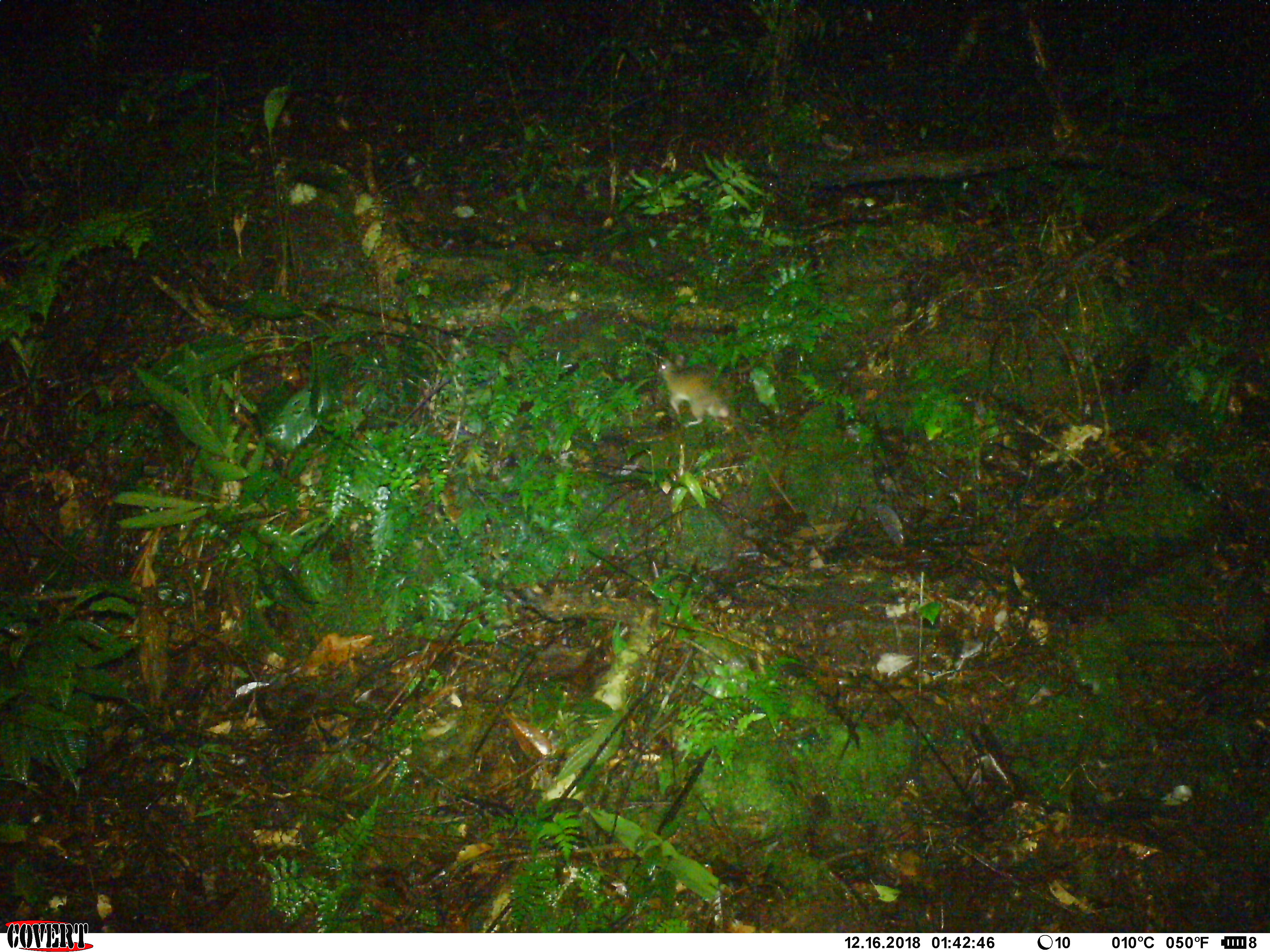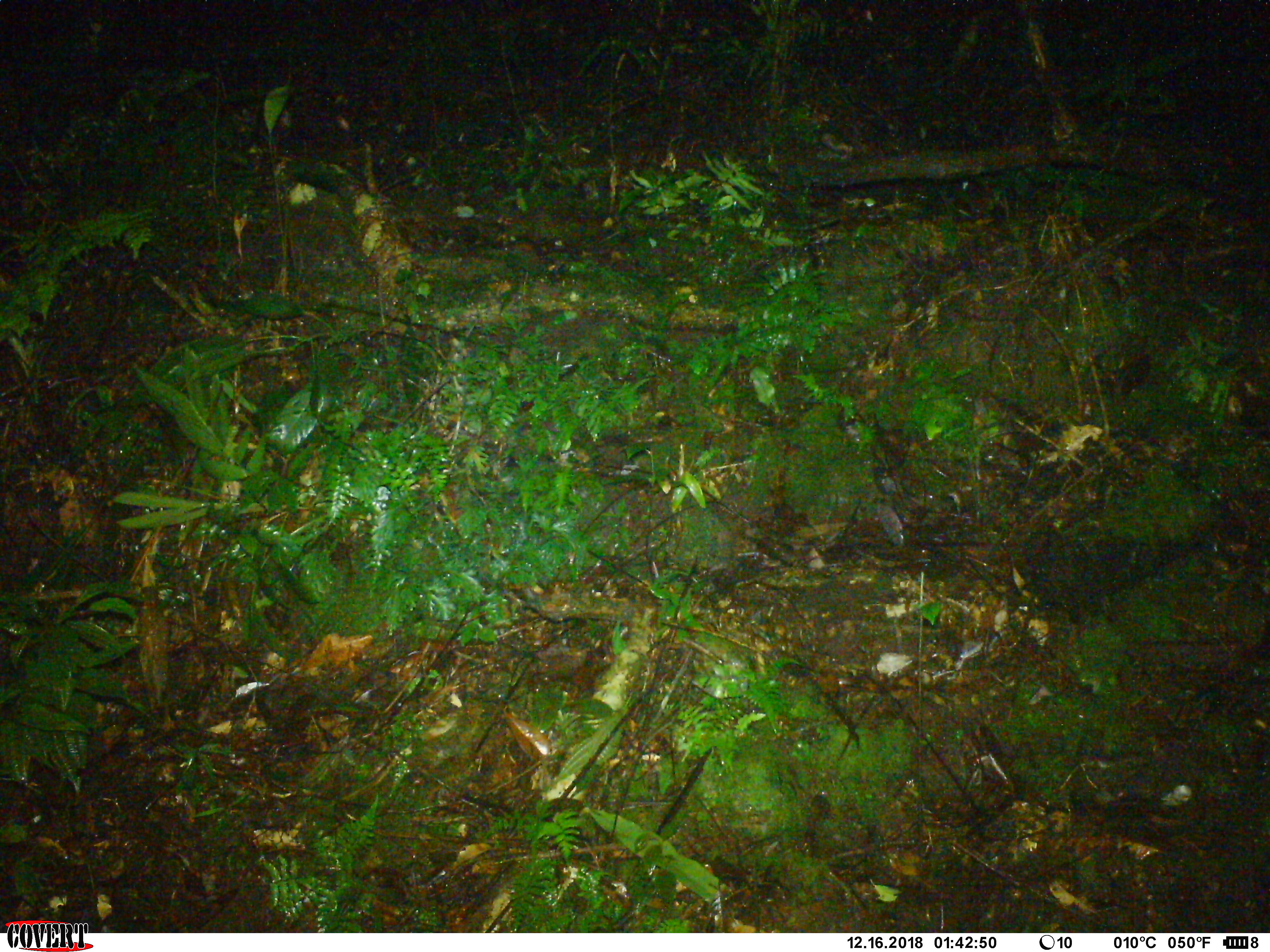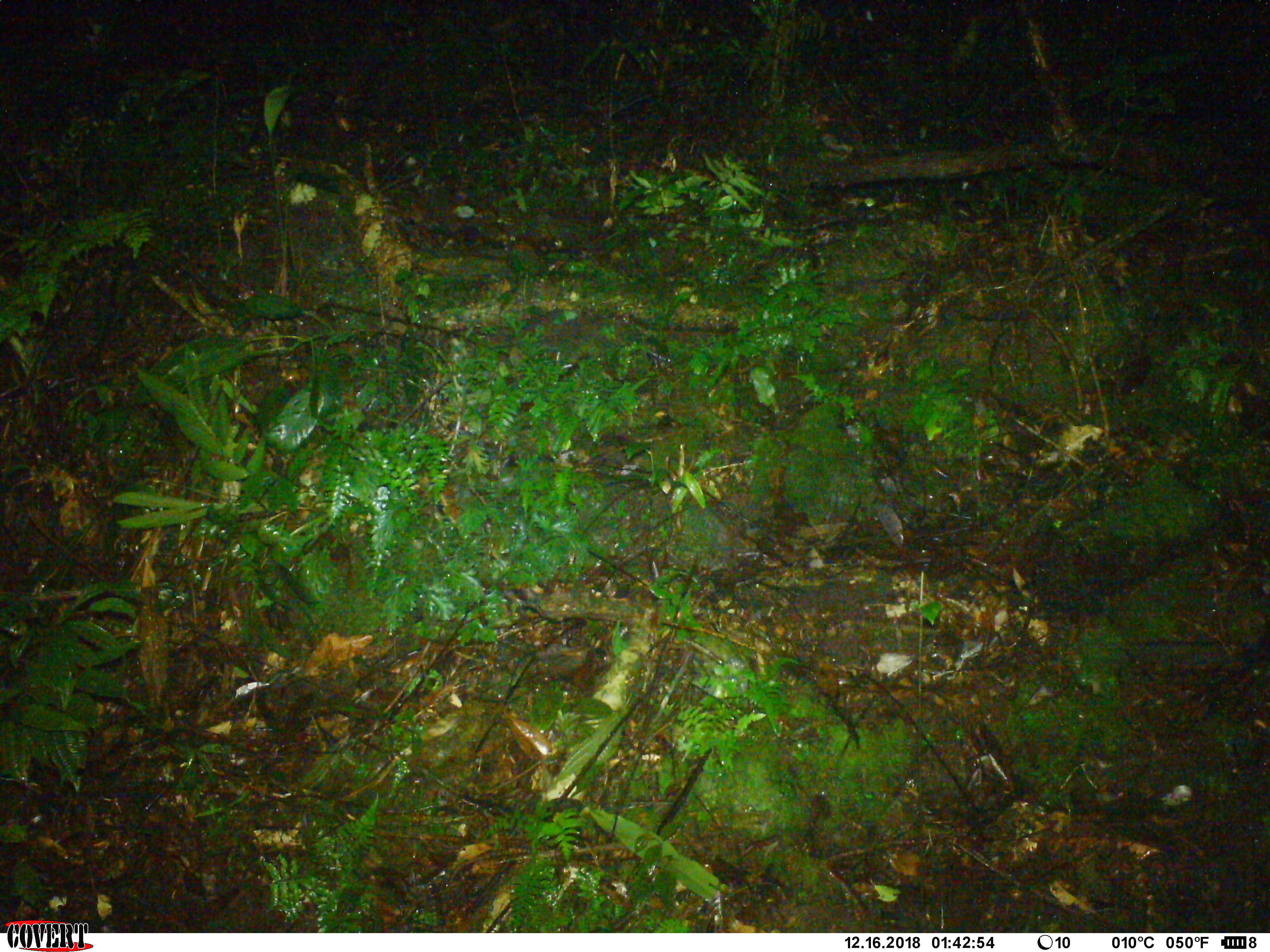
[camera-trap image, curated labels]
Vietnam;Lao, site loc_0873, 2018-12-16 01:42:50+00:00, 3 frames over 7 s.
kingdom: Animalia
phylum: Chordata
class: Mammalia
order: Rodentia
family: Muridae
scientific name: Muridae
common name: old-world mice and rats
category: unidentified murid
Unidentified murid (old-world mice and rats) (Muridae). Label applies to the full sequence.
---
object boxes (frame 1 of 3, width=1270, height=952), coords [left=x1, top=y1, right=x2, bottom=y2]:
unidentified murid: [left=656, top=354, right=796, bottom=515]